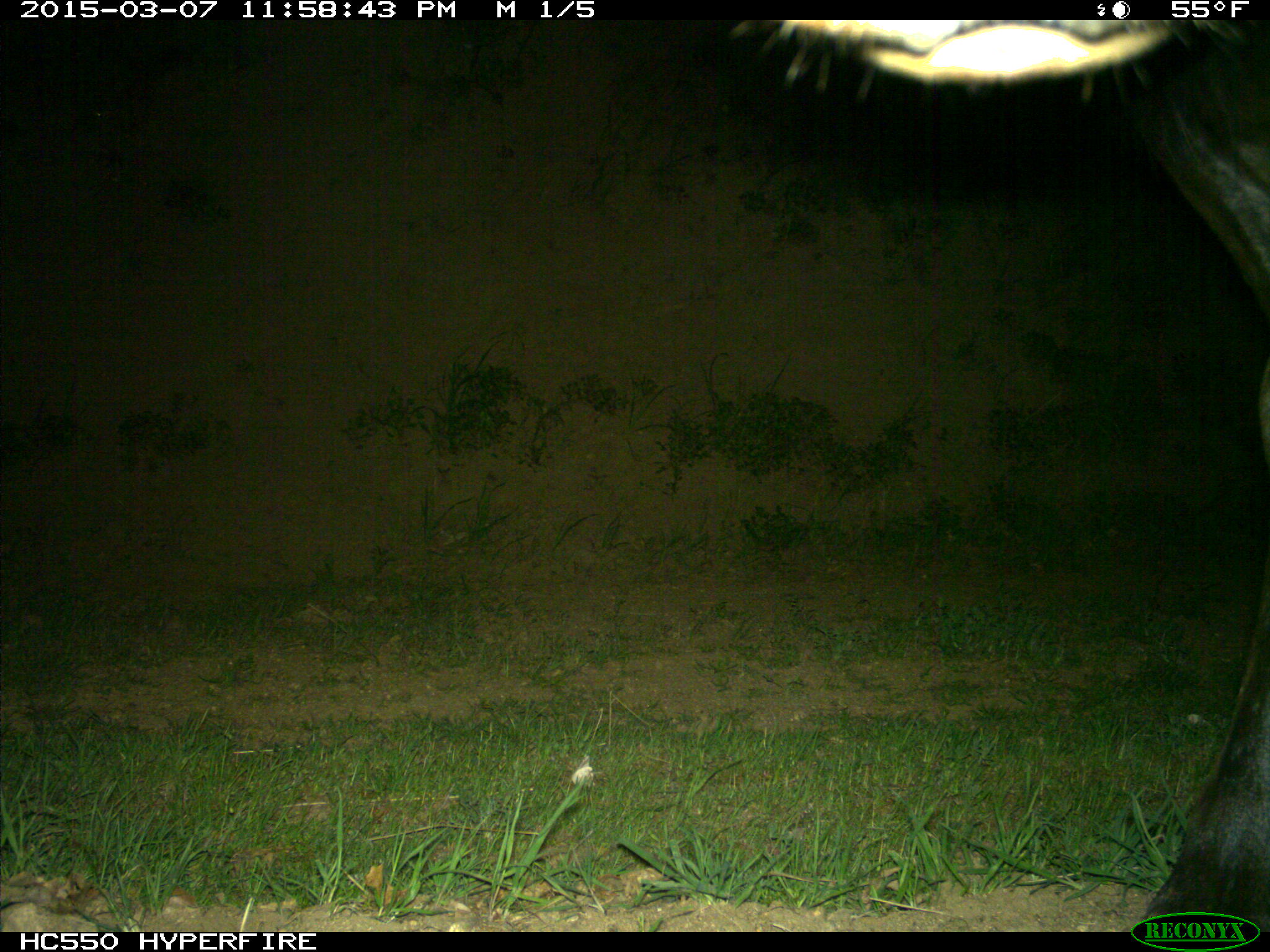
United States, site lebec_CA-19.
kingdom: Animalia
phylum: Chordata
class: Mammalia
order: Artiodactyla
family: Cervidae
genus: Cervus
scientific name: Cervus canadensis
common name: elk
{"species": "Cervus canadensis (elk)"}